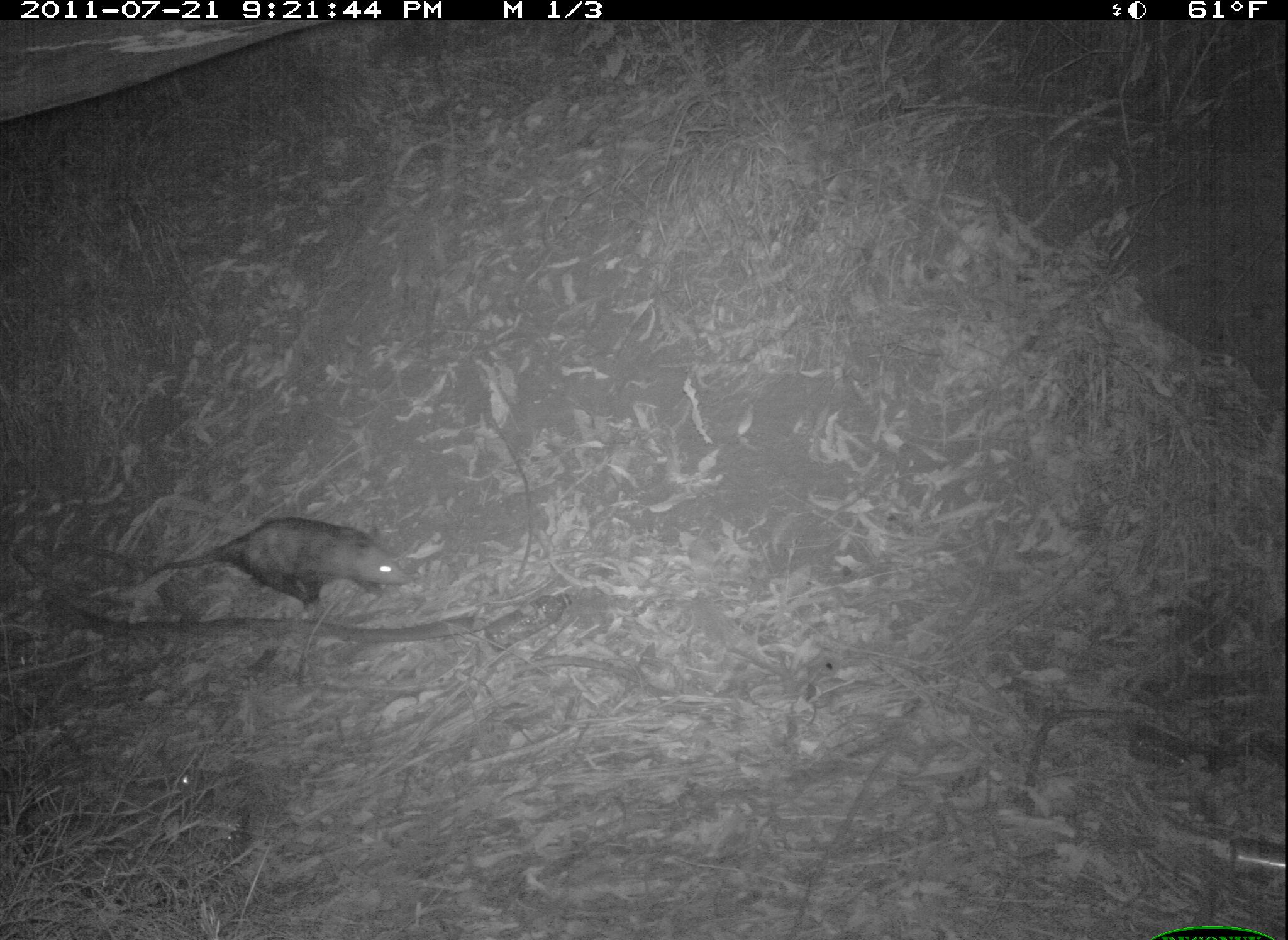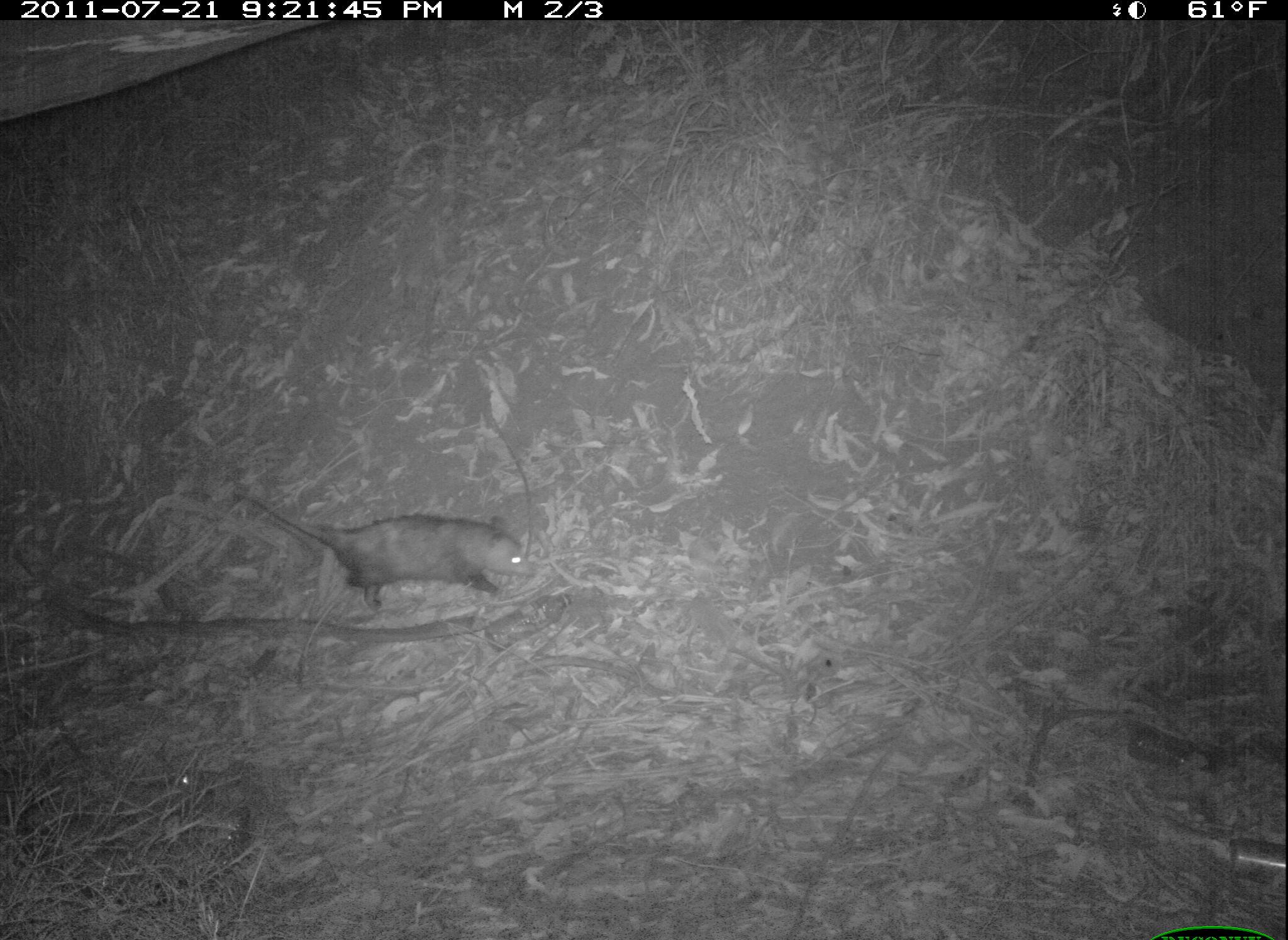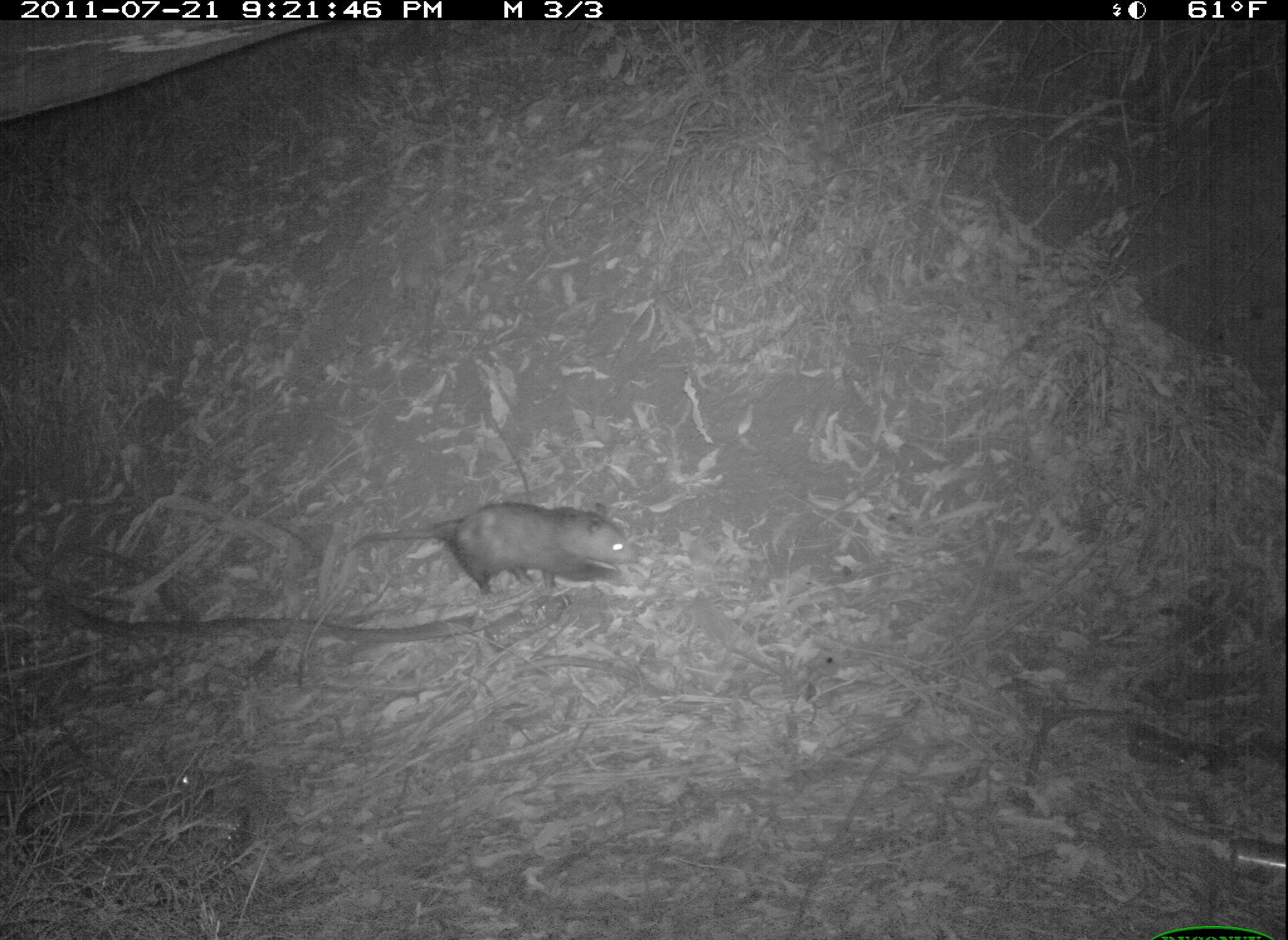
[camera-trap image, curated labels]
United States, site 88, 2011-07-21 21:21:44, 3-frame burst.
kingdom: Animalia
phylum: Chordata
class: Mammalia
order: Didelphimorphia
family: Didelphidae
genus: Didelphis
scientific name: Didelphis virginiana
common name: virginia opossum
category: opossum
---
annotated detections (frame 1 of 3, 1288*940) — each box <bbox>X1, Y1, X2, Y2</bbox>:
opossum: <bbox>147, 510, 421, 614</bbox>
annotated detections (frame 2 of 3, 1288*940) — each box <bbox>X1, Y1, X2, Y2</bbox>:
opossum: <bbox>184, 469, 539, 639</bbox>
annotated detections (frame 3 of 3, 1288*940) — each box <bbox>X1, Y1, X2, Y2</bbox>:
opossum: <bbox>322, 489, 654, 619</bbox>